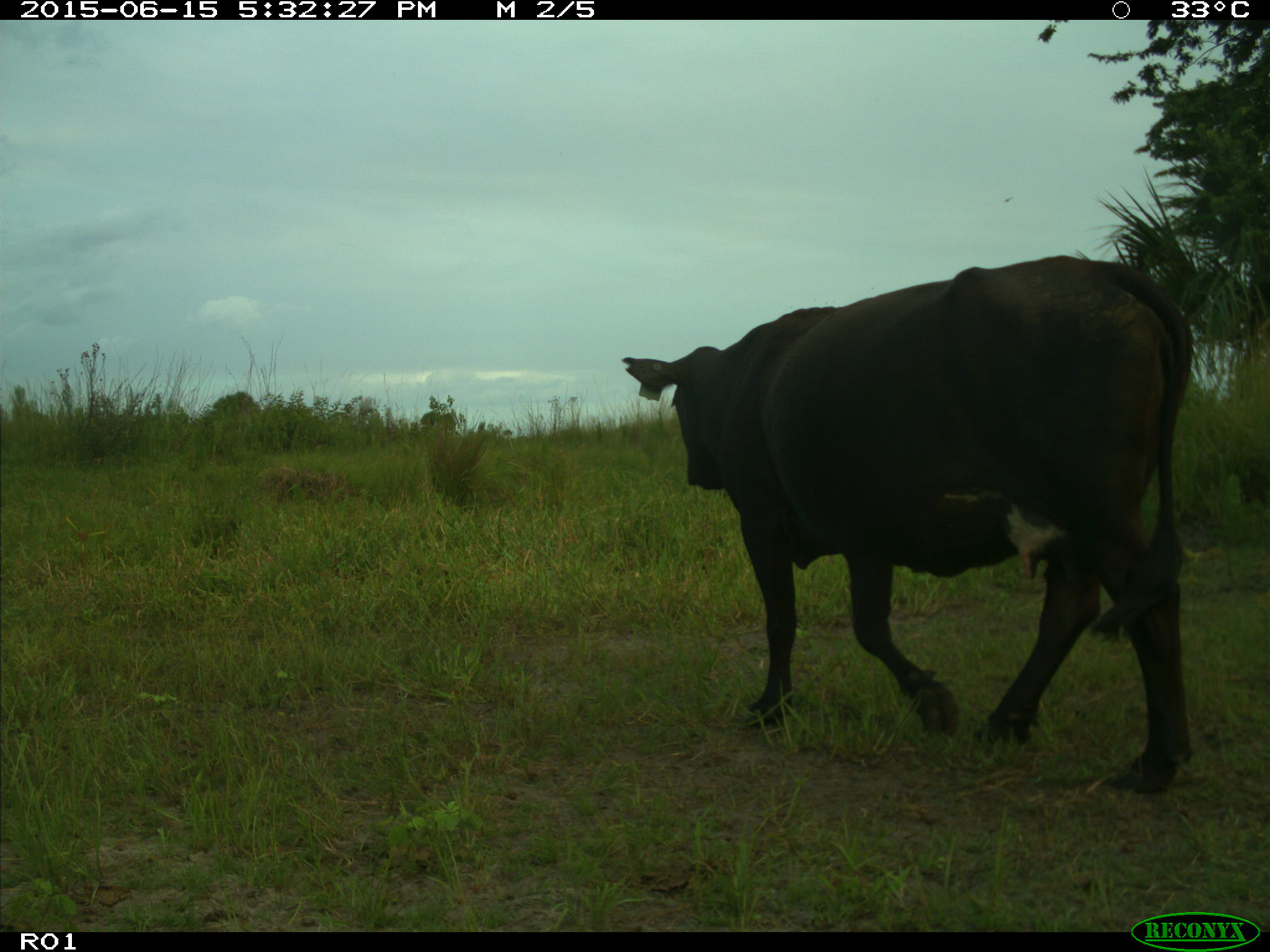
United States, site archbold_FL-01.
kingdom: Animalia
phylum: Chordata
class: Mammalia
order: Artiodactyla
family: Bovidae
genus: Bos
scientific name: Bos taurus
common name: domestic cow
Bos taurus (domestic cow).